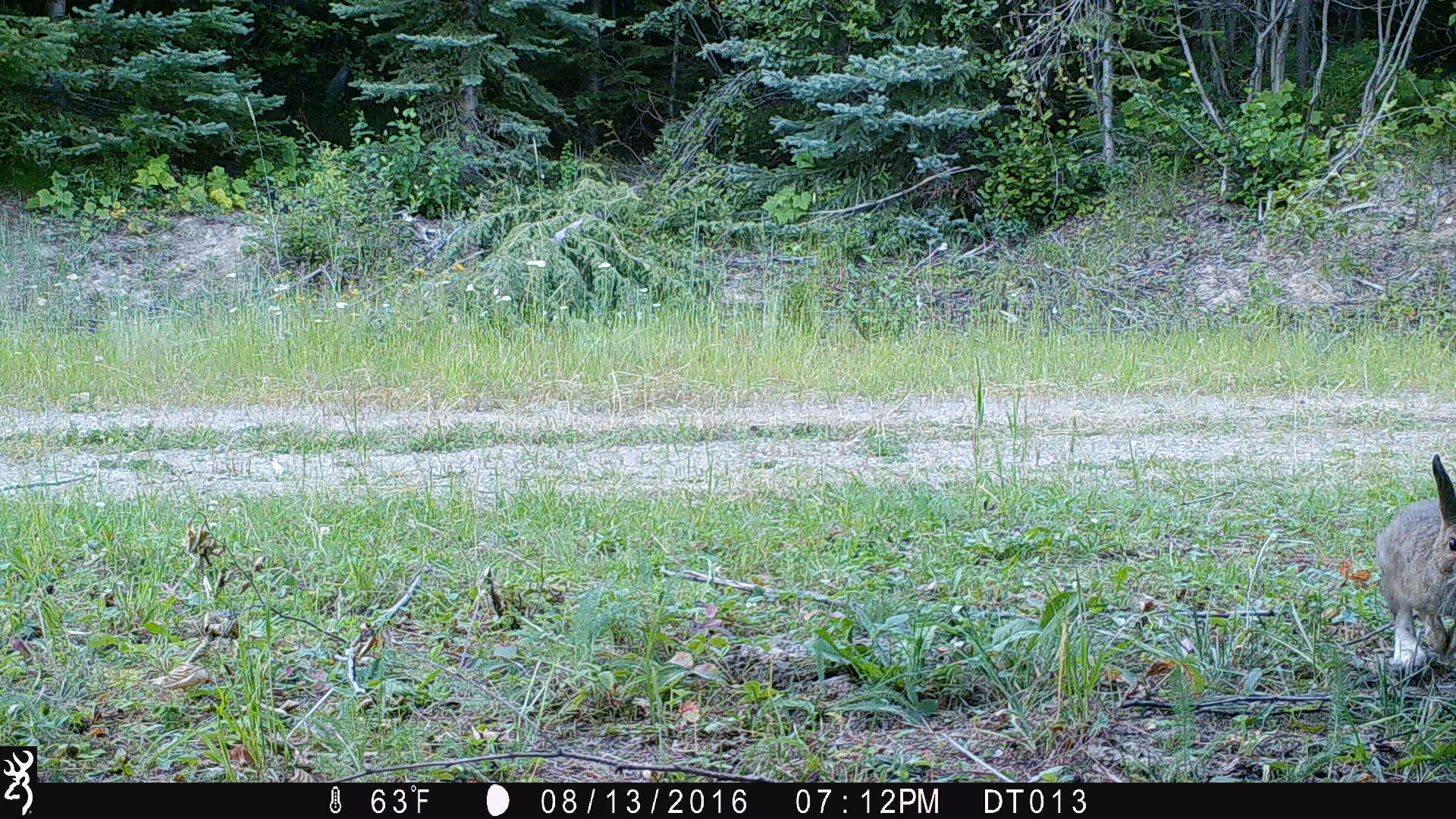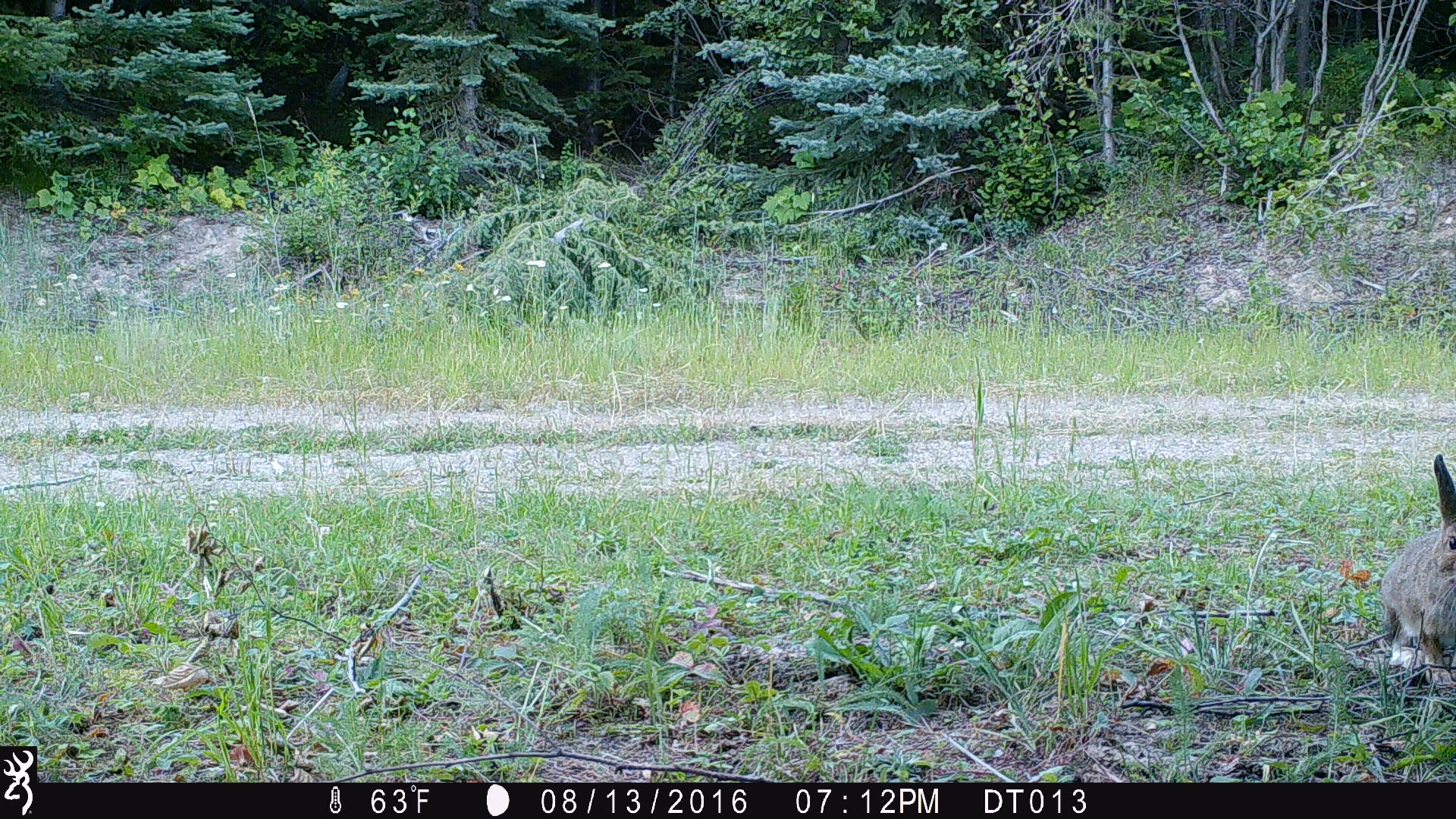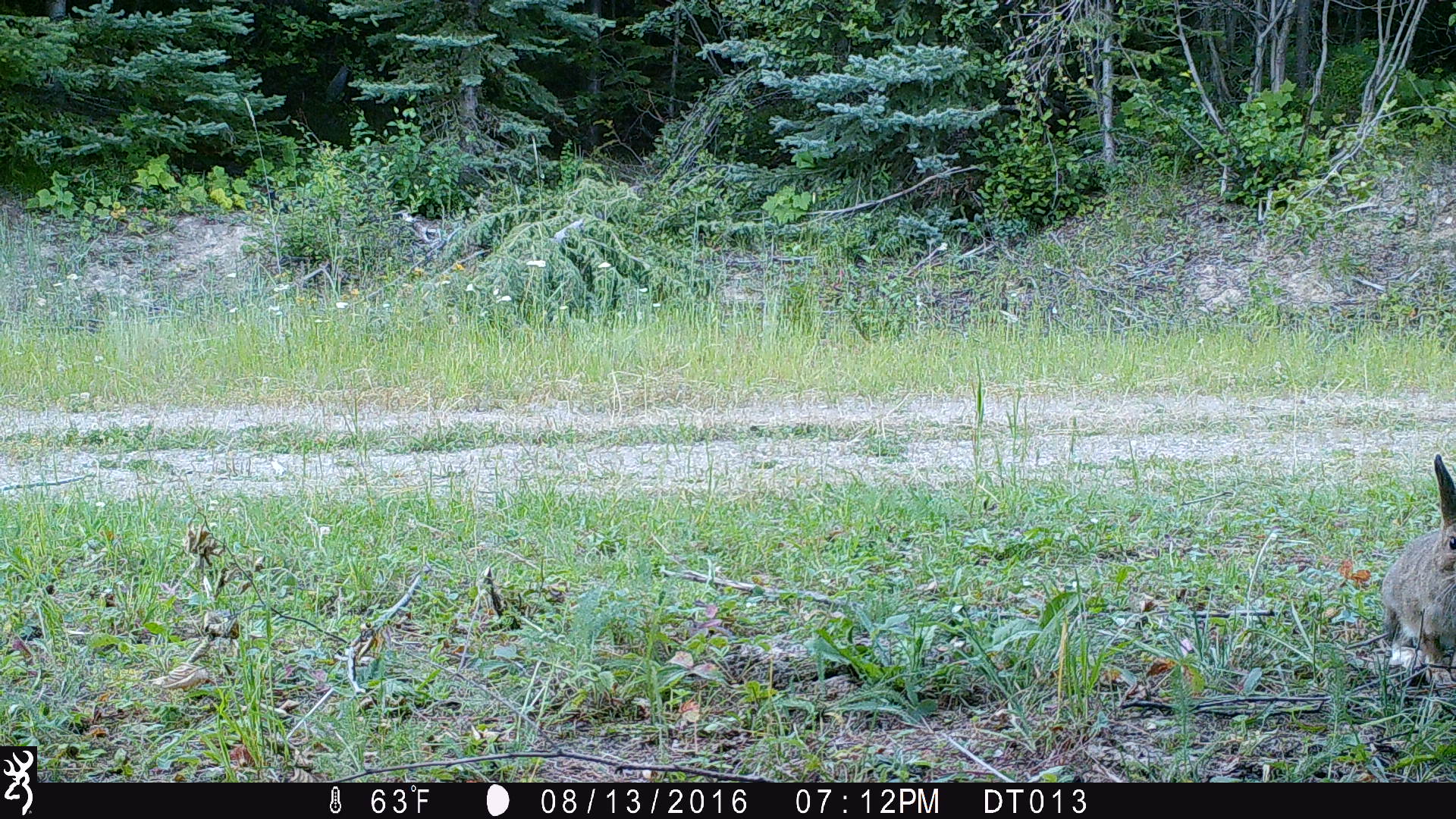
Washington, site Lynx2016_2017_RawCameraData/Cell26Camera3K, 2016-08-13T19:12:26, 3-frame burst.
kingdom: Animalia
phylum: Chordata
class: Mammalia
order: Lagomorpha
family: Leporidae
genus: Lepus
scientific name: Lepus americanus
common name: snowshoe hare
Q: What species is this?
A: Lepus americanus (snowshoe hare).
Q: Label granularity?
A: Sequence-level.